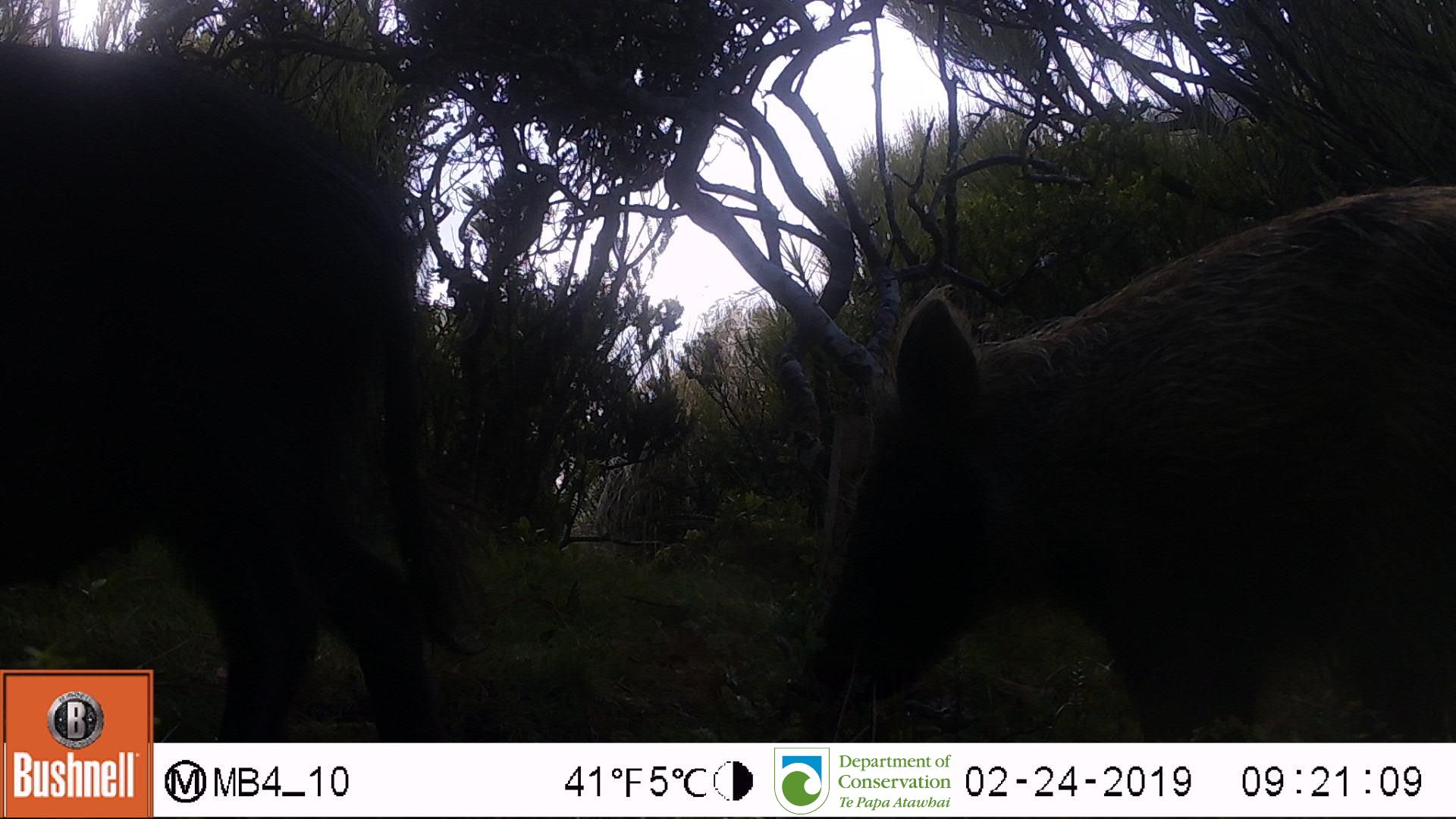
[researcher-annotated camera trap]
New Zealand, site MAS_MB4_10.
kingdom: Animalia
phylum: Chordata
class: Mammalia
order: Artiodactyla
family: Suidae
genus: Sus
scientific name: Sus scrofa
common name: pig